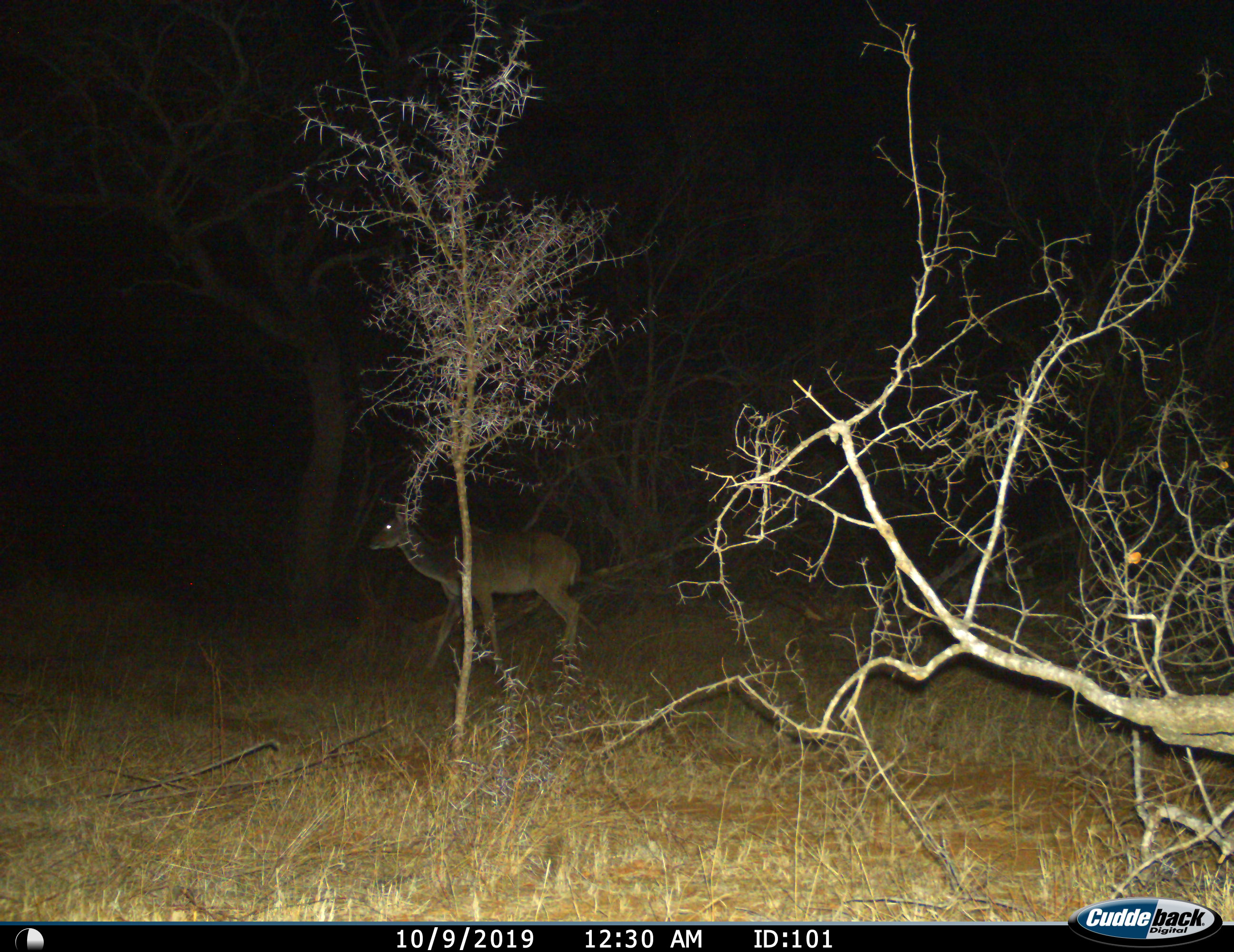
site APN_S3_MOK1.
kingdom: Animalia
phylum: Chordata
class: Mammalia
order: Artiodactyla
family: Bovidae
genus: Tragelaphus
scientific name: Tragelaphus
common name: kudu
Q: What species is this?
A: Kudu (Tragelaphus).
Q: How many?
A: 1.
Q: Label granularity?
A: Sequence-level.